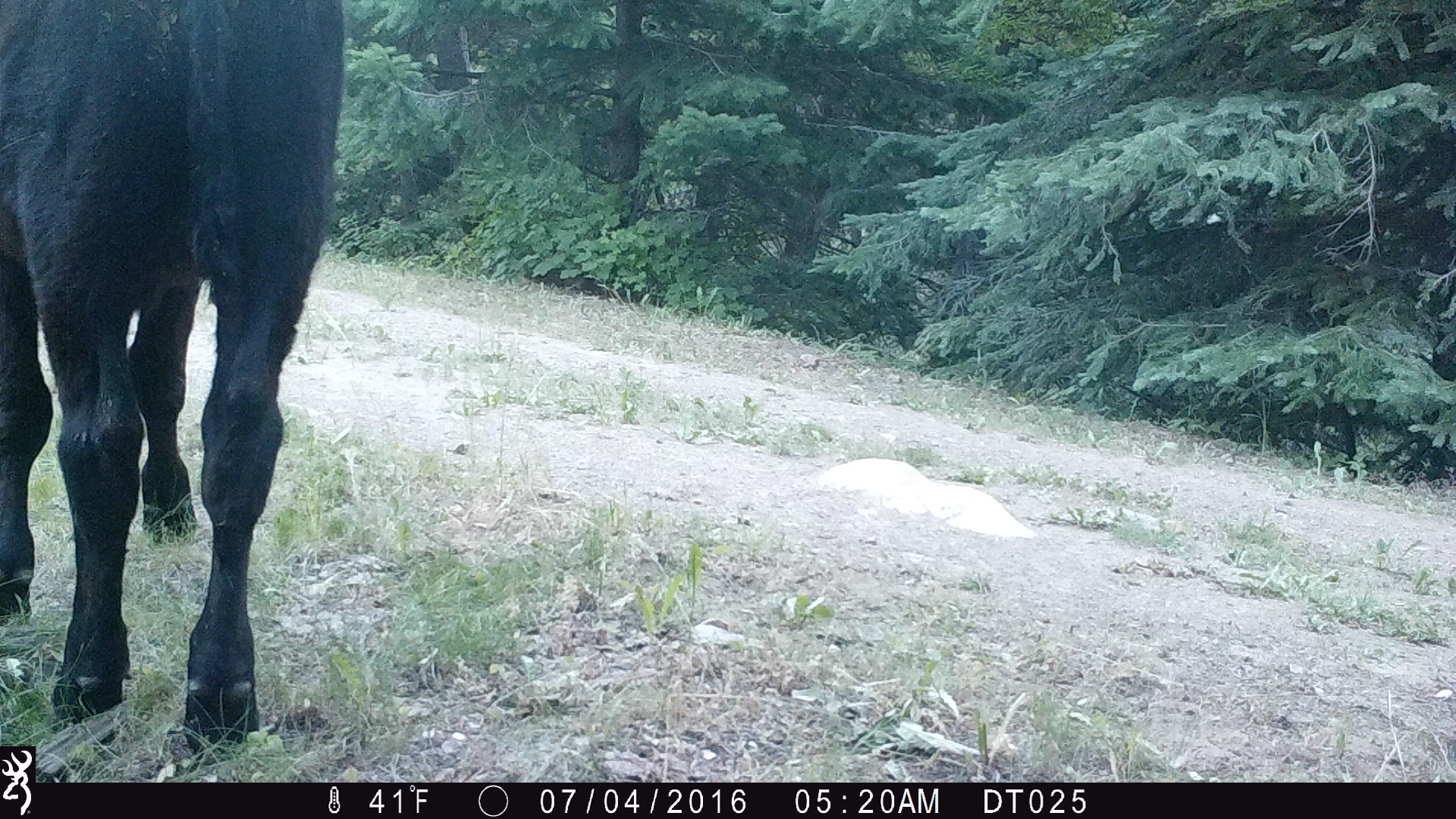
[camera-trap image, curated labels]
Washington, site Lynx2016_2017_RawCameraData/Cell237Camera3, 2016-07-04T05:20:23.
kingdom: Animalia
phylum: Chordata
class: Mammalia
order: Artiodactyla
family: Bovidae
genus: Bos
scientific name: Bos taurus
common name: domestic cattle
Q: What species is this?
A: Domestic cattle (Bos taurus).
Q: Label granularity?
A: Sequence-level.